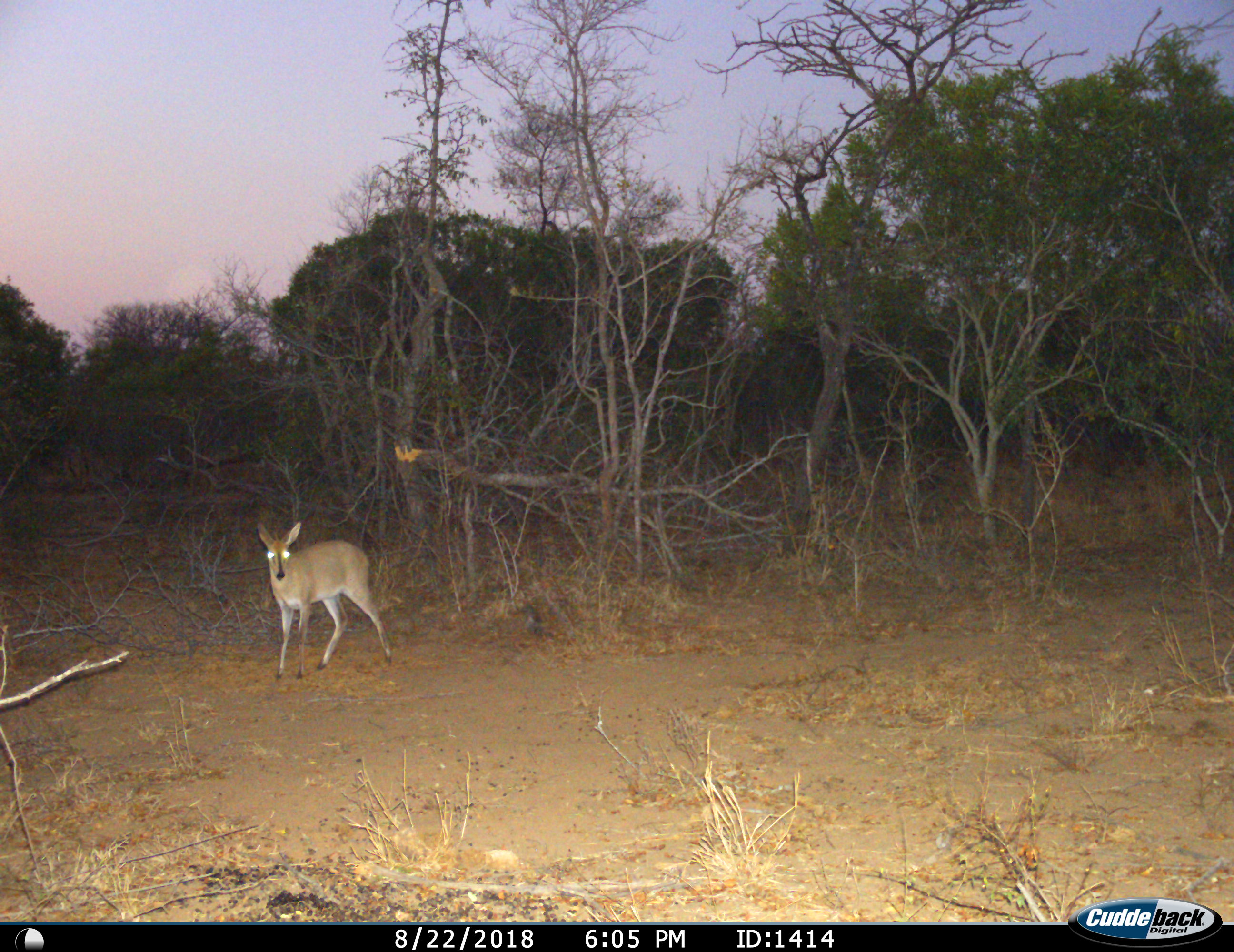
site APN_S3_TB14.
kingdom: Animalia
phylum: Chordata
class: Mammalia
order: Artiodactyla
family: Bovidae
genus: Sylvicapra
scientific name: Sylvicapra grimmia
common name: common duiker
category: duikercommongrey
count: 1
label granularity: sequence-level